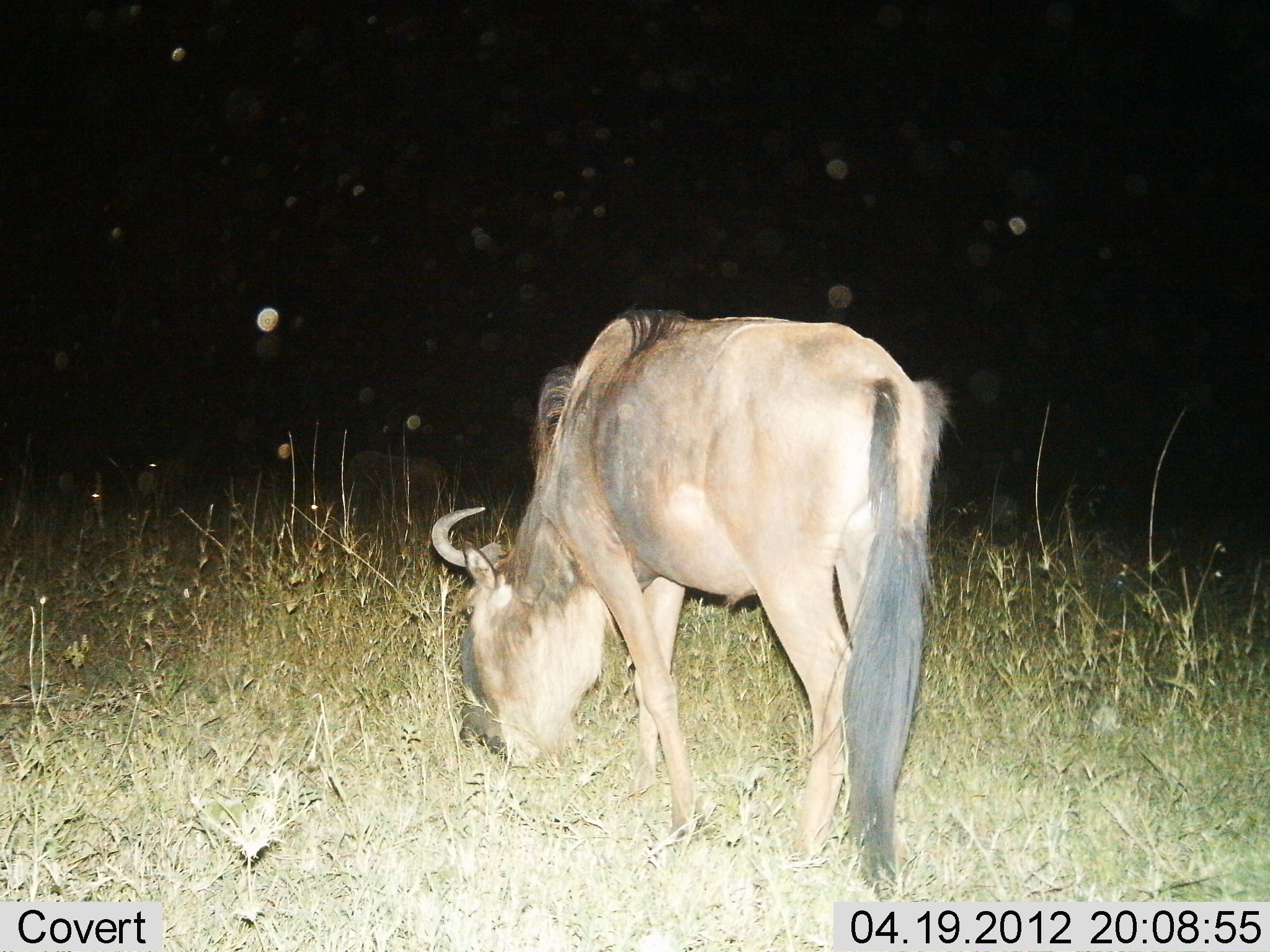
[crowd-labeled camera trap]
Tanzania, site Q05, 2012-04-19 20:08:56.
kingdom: Animalia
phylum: Chordata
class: Mammalia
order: Artiodactyla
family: Bovidae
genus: Connochaetes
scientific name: Connochaetes taurinus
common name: blue wildebeest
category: wildebeest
Wildebeest (blue wildebeest) (Connochaetes taurinus), count 1. Behavior (volunteer vote fractions): standing 44%, resting 0%, moving 4%, interacting 0%. Young present (vote fraction): 0%. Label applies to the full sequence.